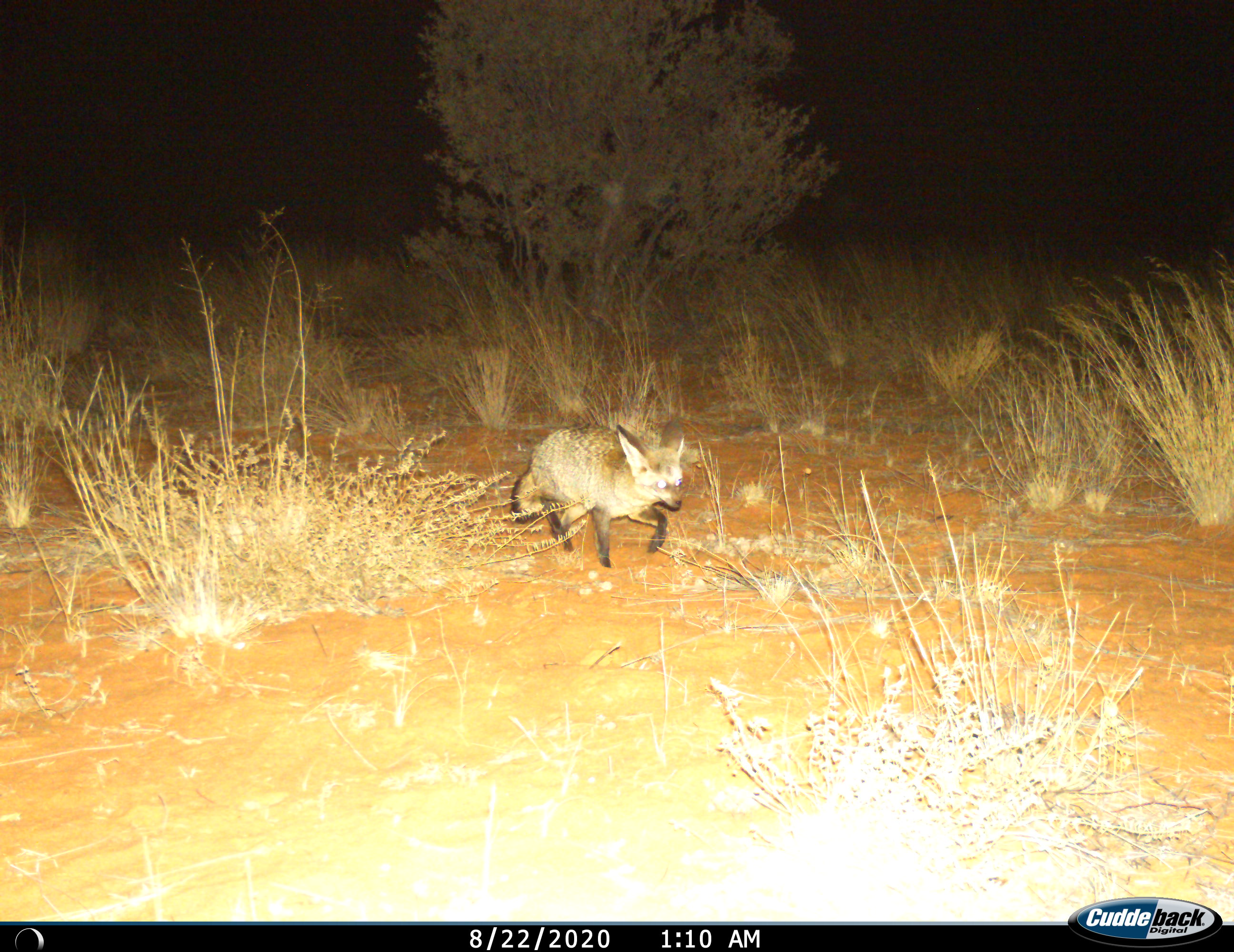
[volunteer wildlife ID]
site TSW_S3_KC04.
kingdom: Animalia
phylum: Chordata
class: Mammalia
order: Carnivora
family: Canidae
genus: Otocyon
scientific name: Otocyon megalotis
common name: bat-eared fox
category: foxbateared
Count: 1.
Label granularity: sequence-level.